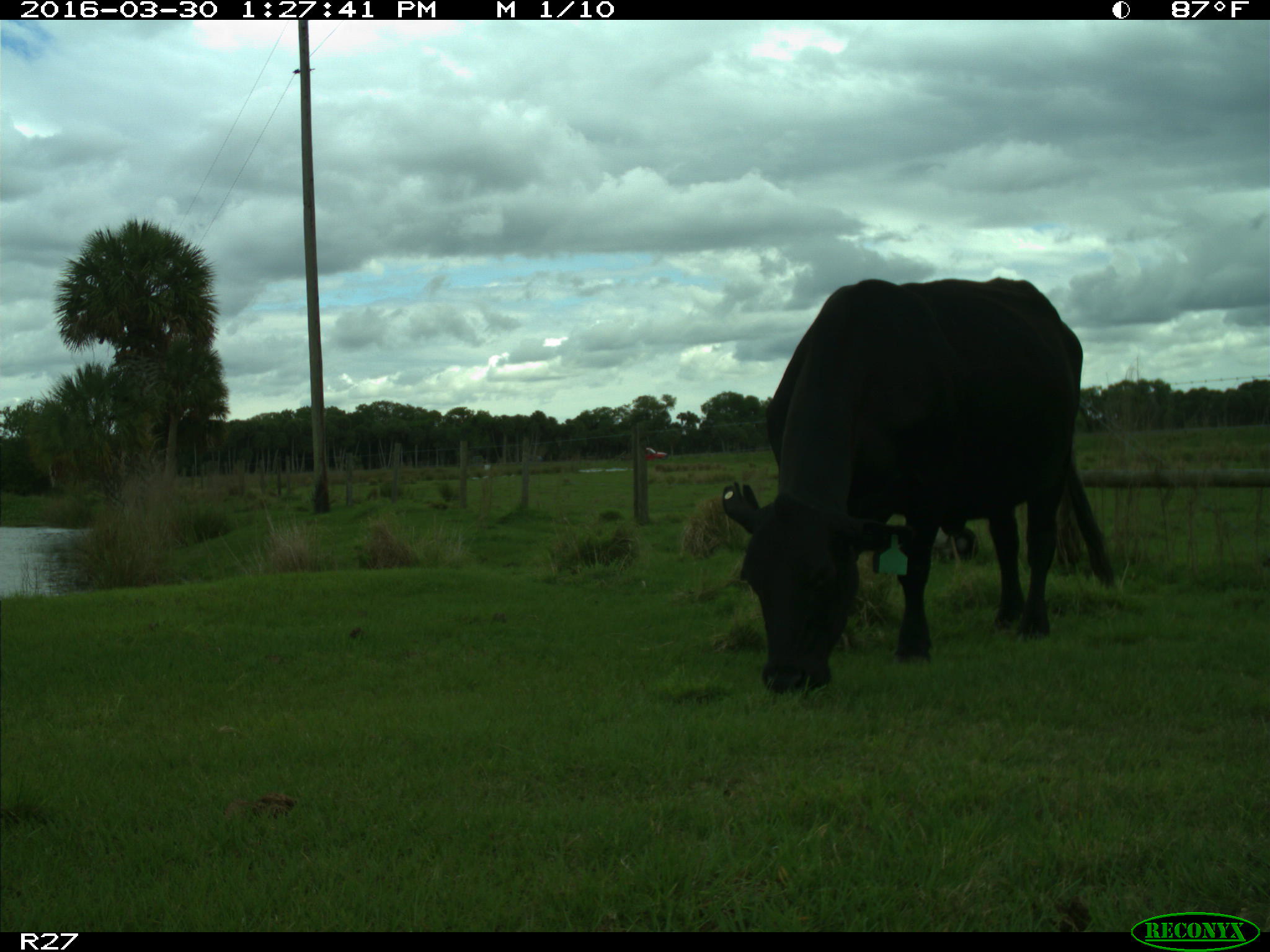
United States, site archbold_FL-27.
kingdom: Animalia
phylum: Chordata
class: Mammalia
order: Artiodactyla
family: Bovidae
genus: Bos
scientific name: Bos taurus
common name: domestic cow